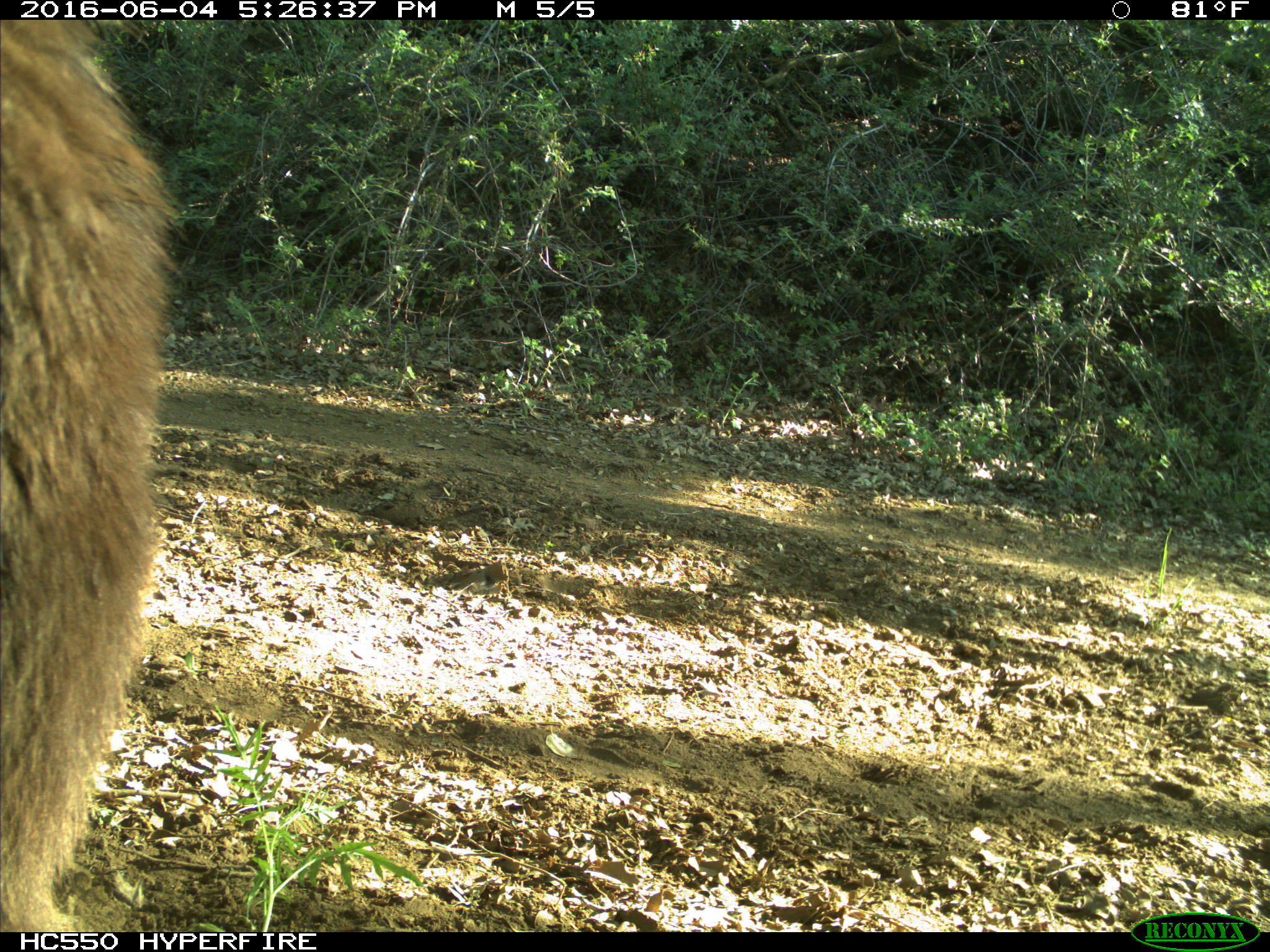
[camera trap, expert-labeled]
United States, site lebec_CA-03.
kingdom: Animalia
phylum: Chordata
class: Mammalia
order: Carnivora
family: Ursidae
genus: Ursus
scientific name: Ursus americanus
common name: american black bear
Ursus americanus (american black bear).